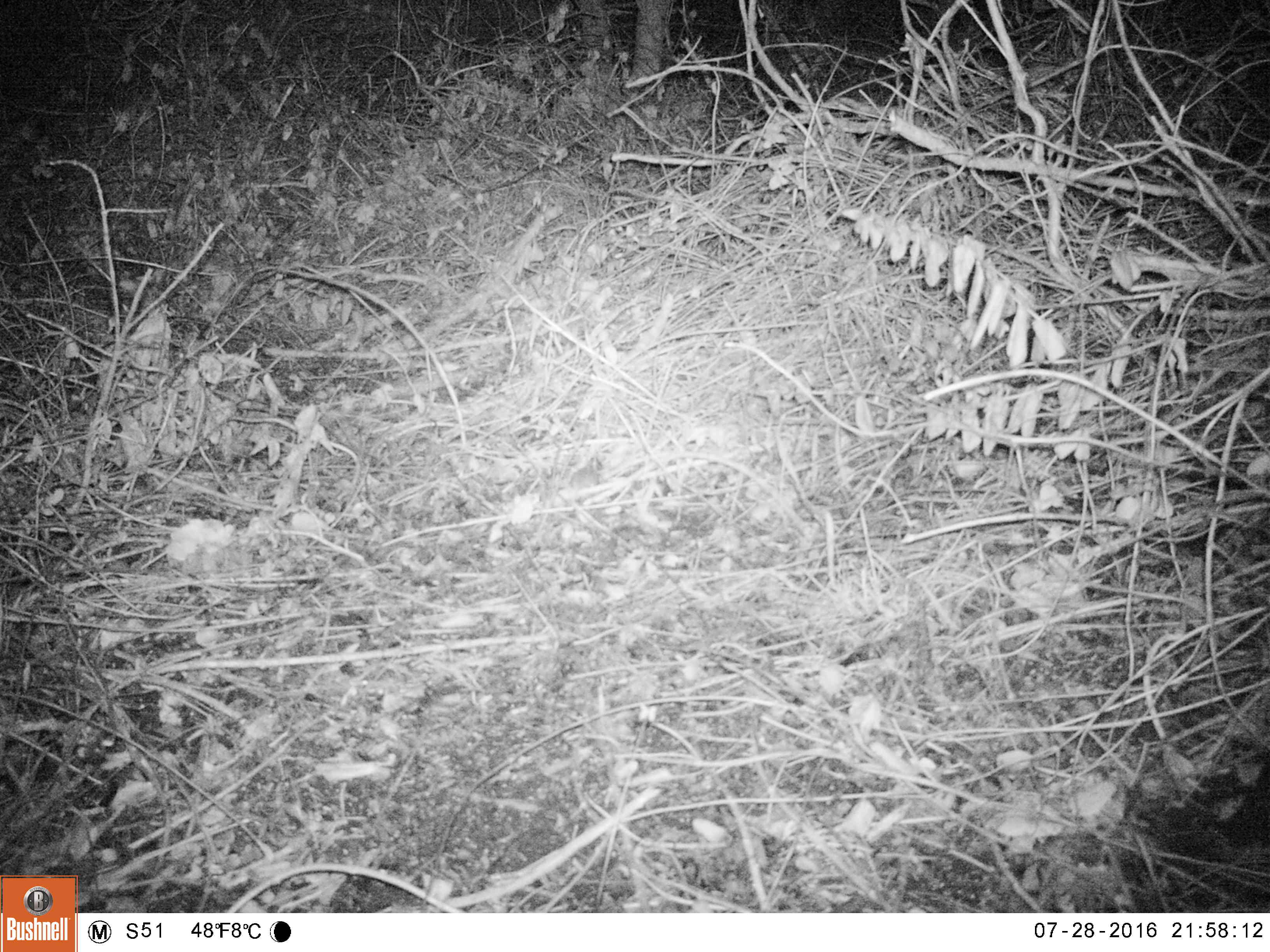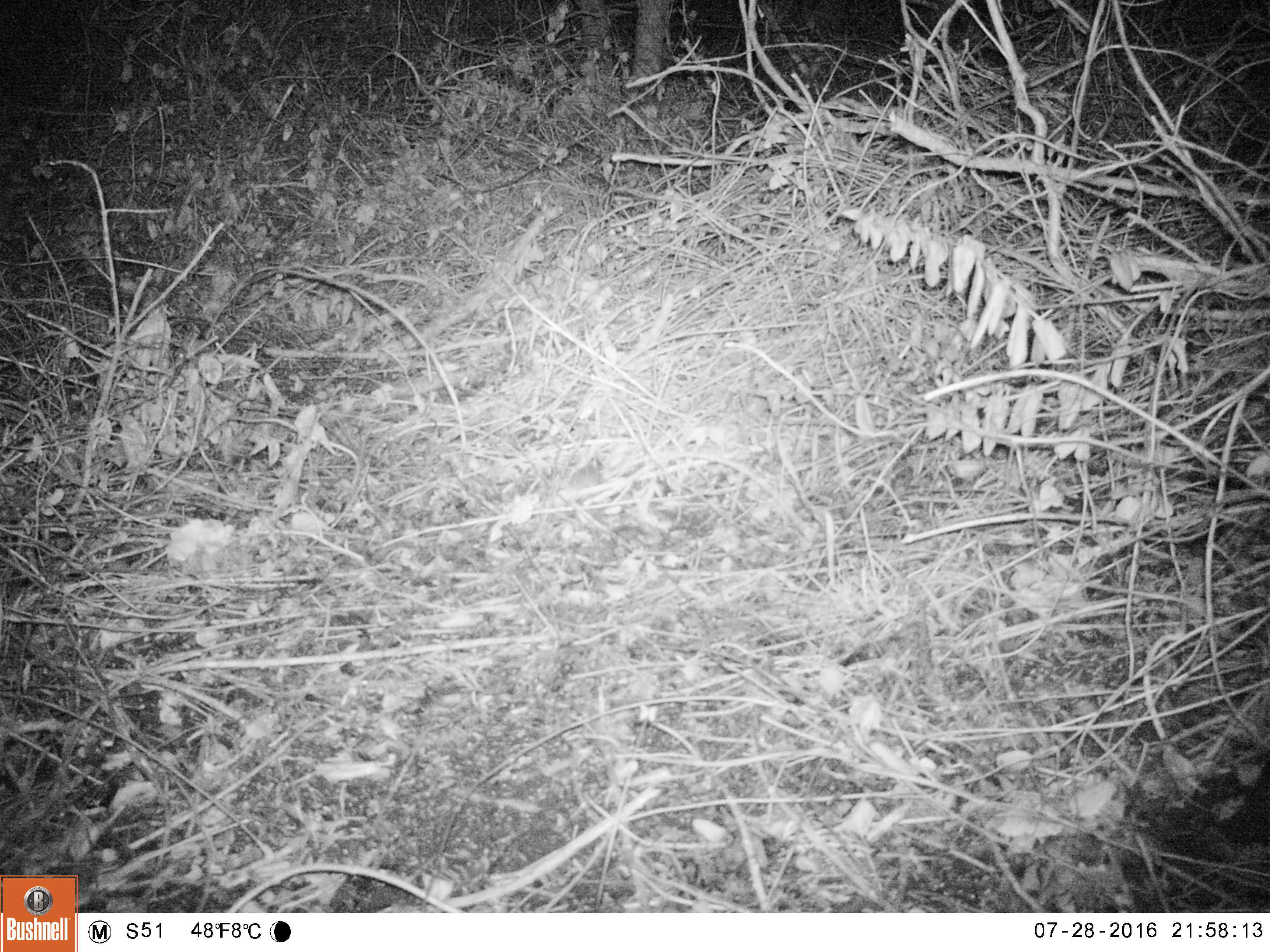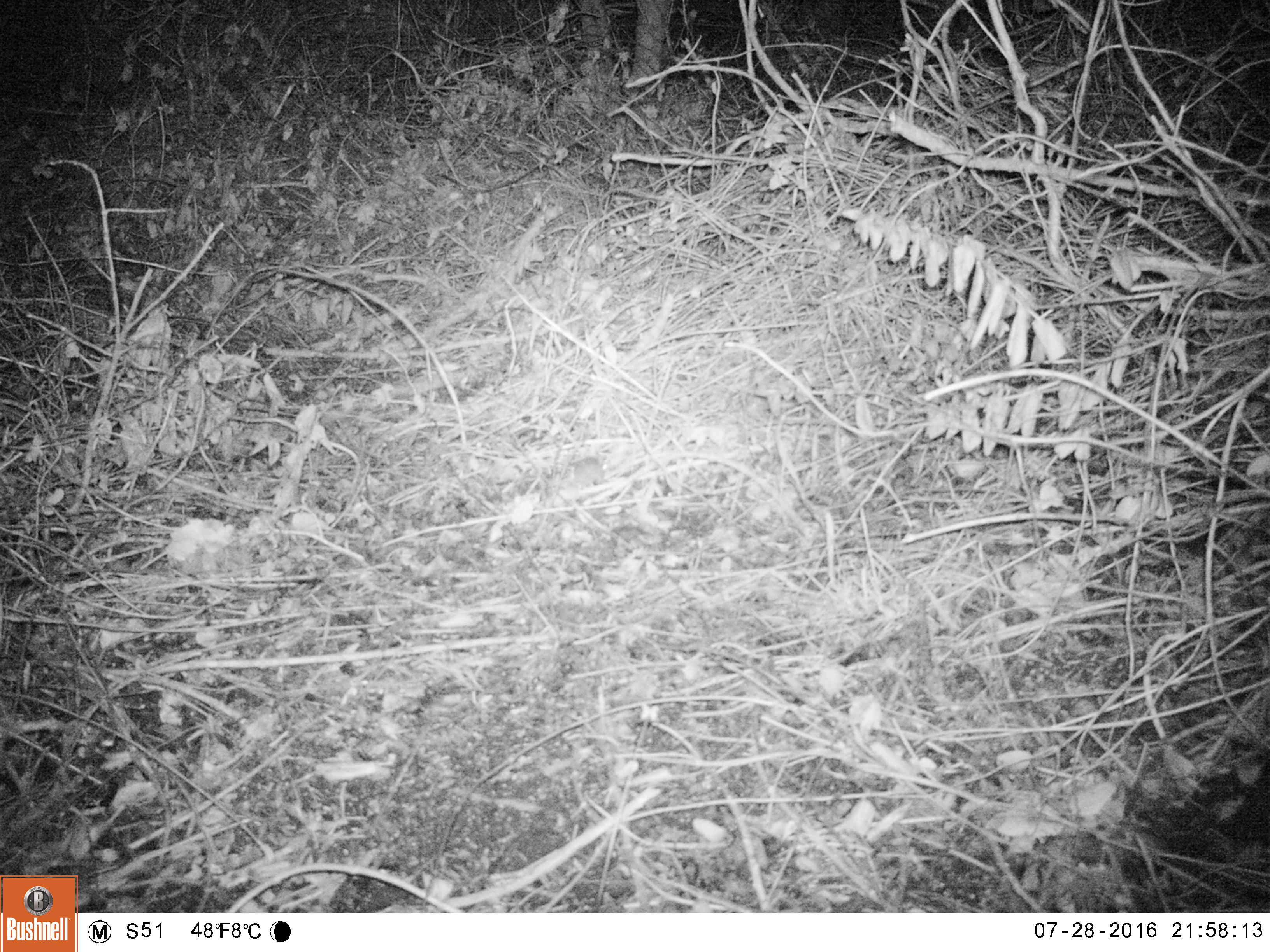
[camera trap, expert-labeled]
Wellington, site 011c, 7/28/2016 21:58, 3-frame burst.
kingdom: Animalia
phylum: Chordata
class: Mammalia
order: Rodentia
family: Muridae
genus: Mus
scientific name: Mus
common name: mouse